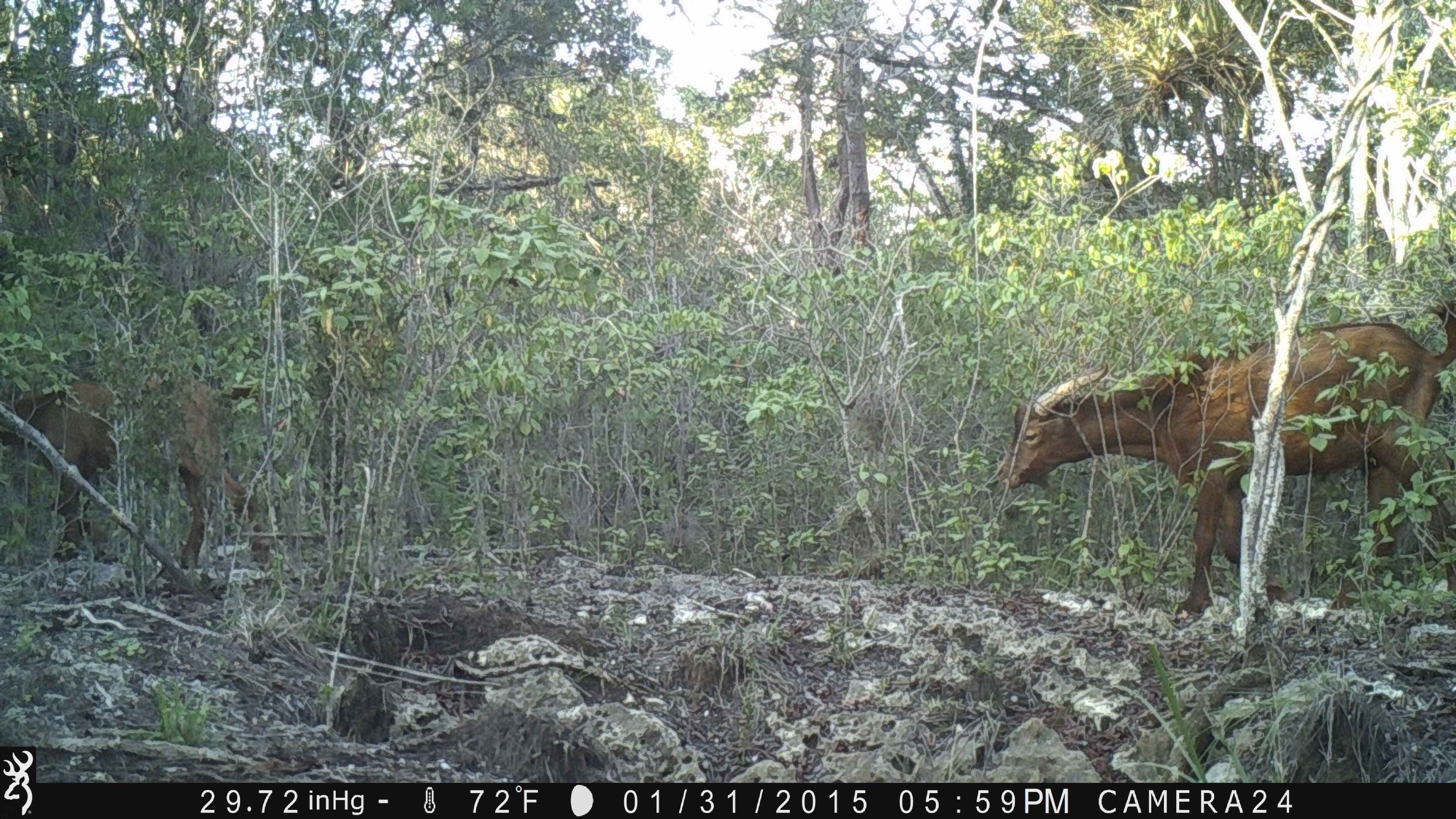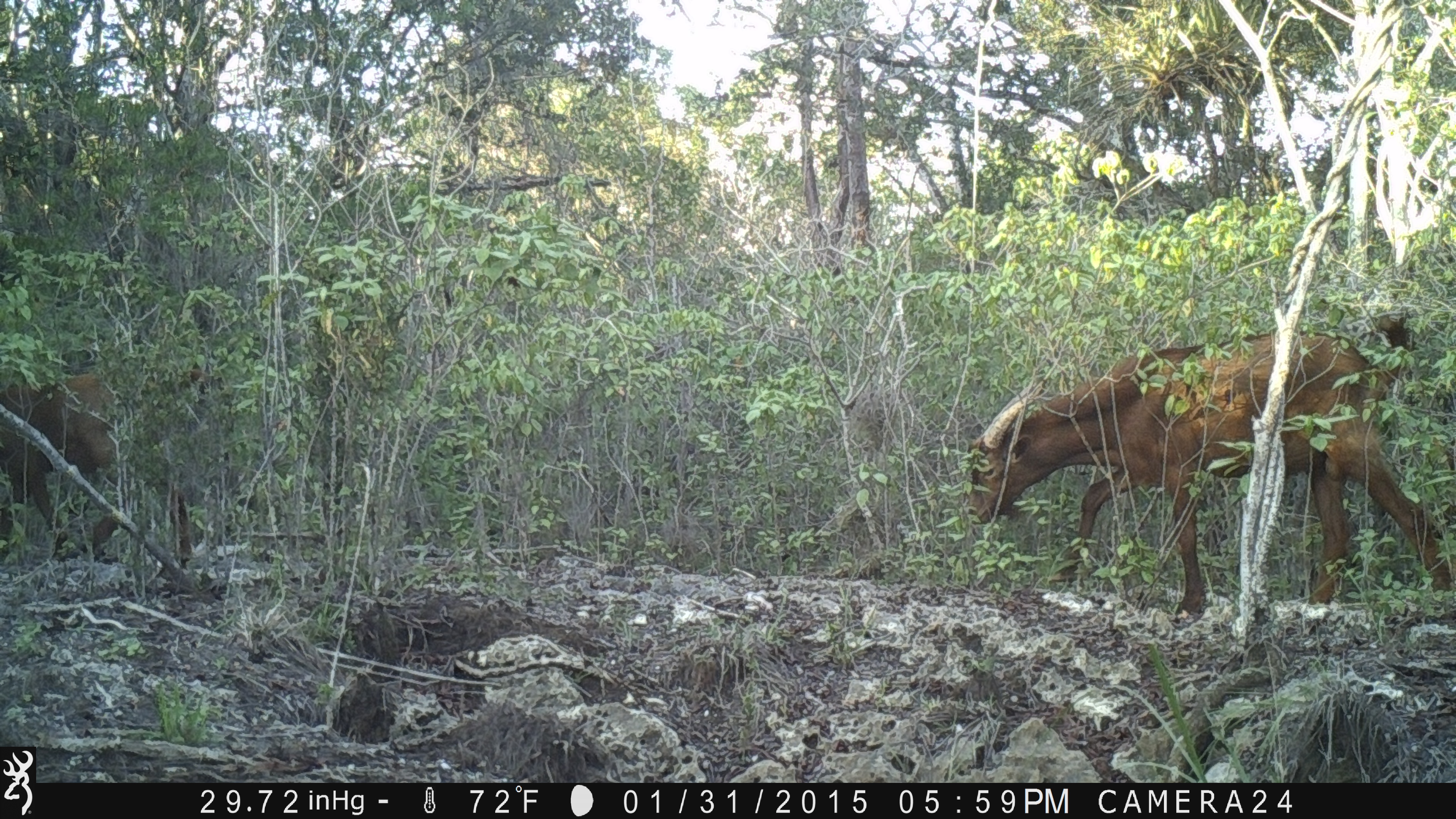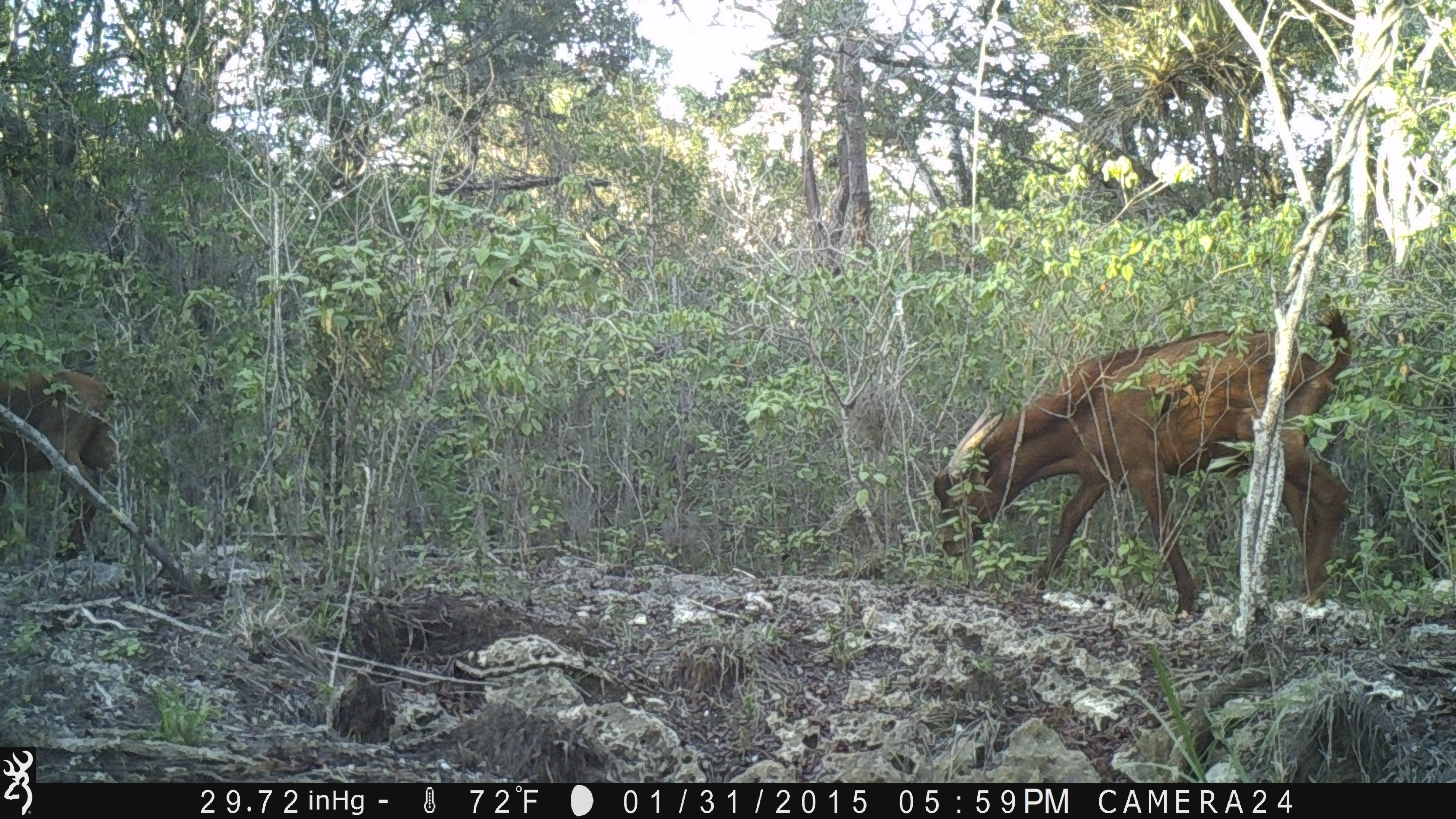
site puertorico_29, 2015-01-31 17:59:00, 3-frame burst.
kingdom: Animalia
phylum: Chordata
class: Mammalia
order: Artiodactyla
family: Bovidae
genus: Capra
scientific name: Capra hircus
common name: goat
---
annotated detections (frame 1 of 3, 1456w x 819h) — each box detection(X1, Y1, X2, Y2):
goat: detection(995, 297, 1456, 625); detection(0, 373, 270, 568)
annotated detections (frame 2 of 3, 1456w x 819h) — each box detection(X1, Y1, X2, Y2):
goat: detection(958, 299, 1456, 626); detection(0, 361, 206, 576)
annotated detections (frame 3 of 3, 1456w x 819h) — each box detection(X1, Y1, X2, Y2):
goat: detection(928, 313, 1362, 622); detection(0, 360, 121, 564)